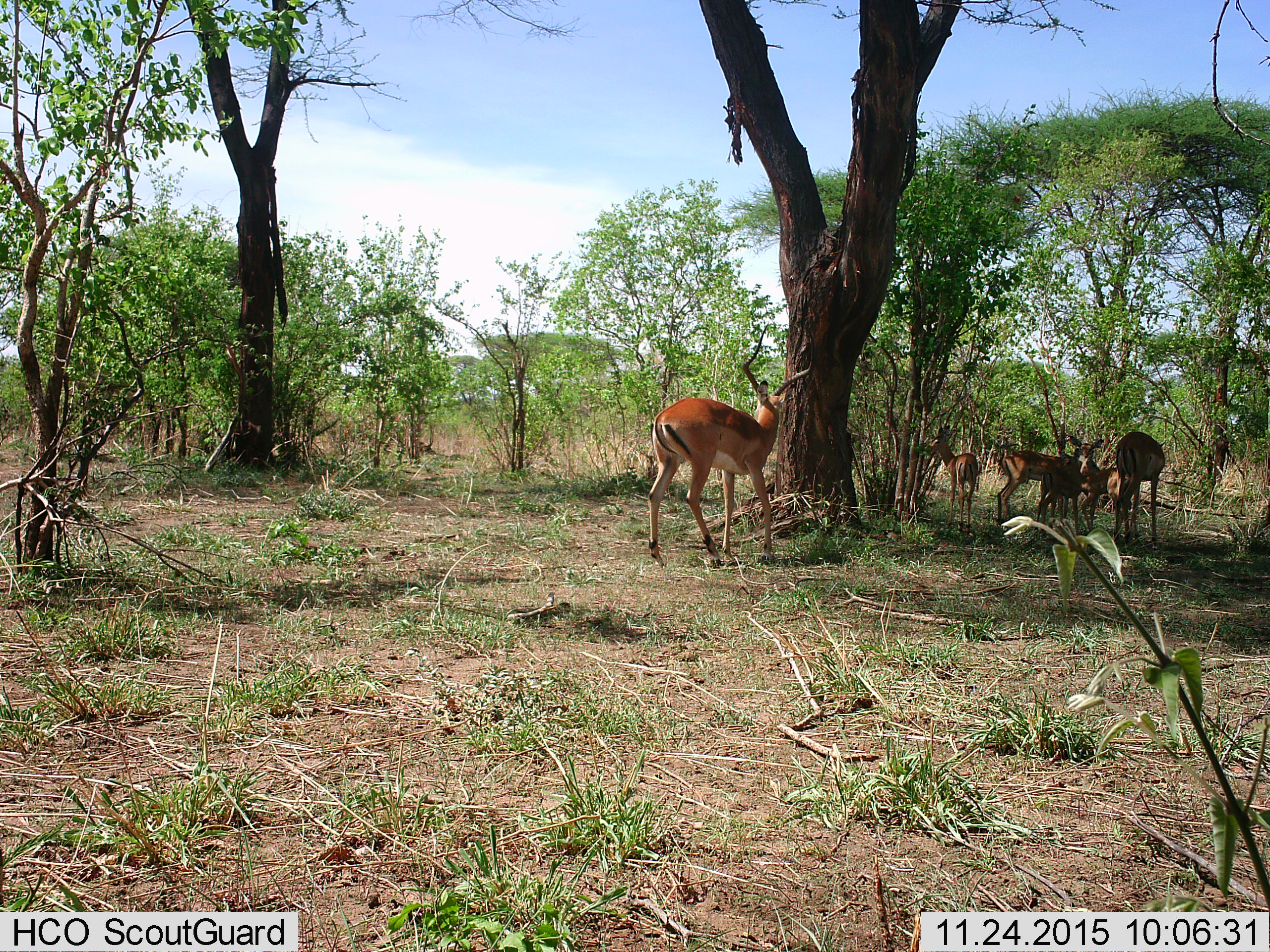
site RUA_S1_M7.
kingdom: Animalia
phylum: Chordata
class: Mammalia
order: Artiodactyla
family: Bovidae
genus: Aepyceros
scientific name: Aepyceros melampus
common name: impala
Impala (Aepyceros melampus), count 6. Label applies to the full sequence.